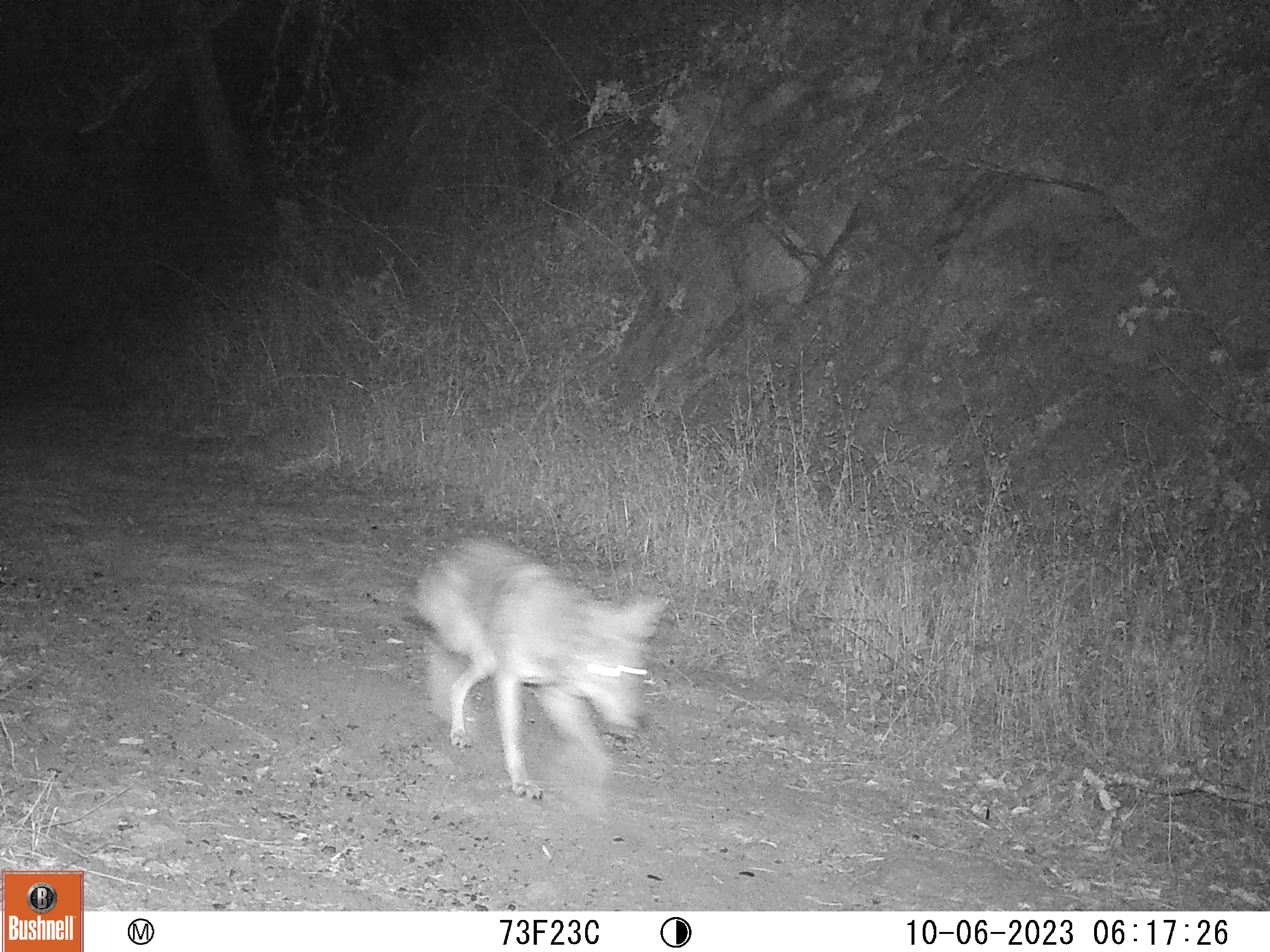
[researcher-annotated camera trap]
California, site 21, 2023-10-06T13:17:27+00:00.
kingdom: Animalia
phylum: Chordata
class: Mammalia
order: Carnivora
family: Canidae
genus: Canis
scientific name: Canis latrans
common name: coyote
Coyote (Canis latrans).